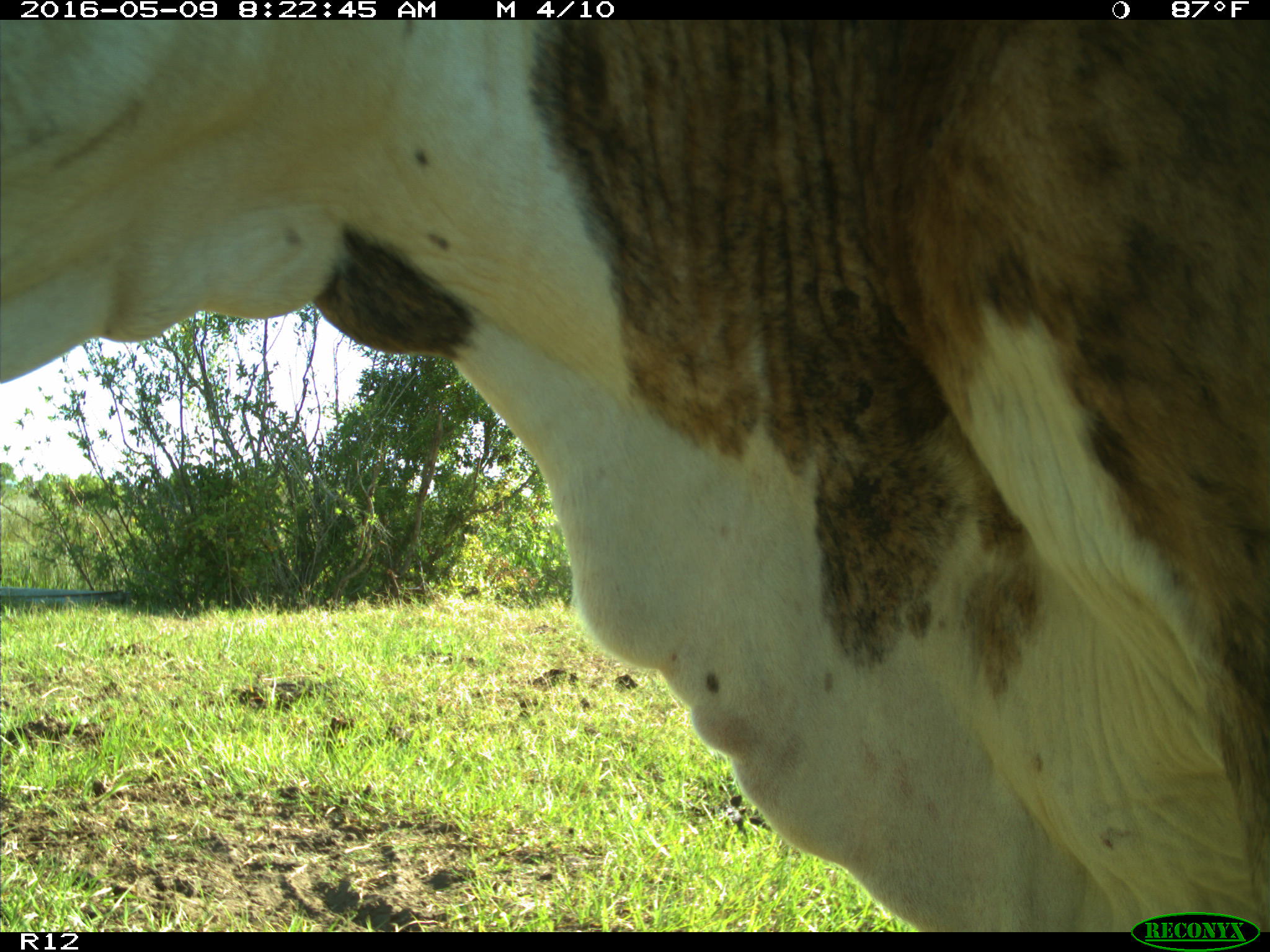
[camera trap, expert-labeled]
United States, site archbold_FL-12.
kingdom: Animalia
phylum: Chordata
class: Mammalia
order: Artiodactyla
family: Bovidae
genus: Bos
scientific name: Bos taurus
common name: domestic cow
Bos taurus (domestic cow).